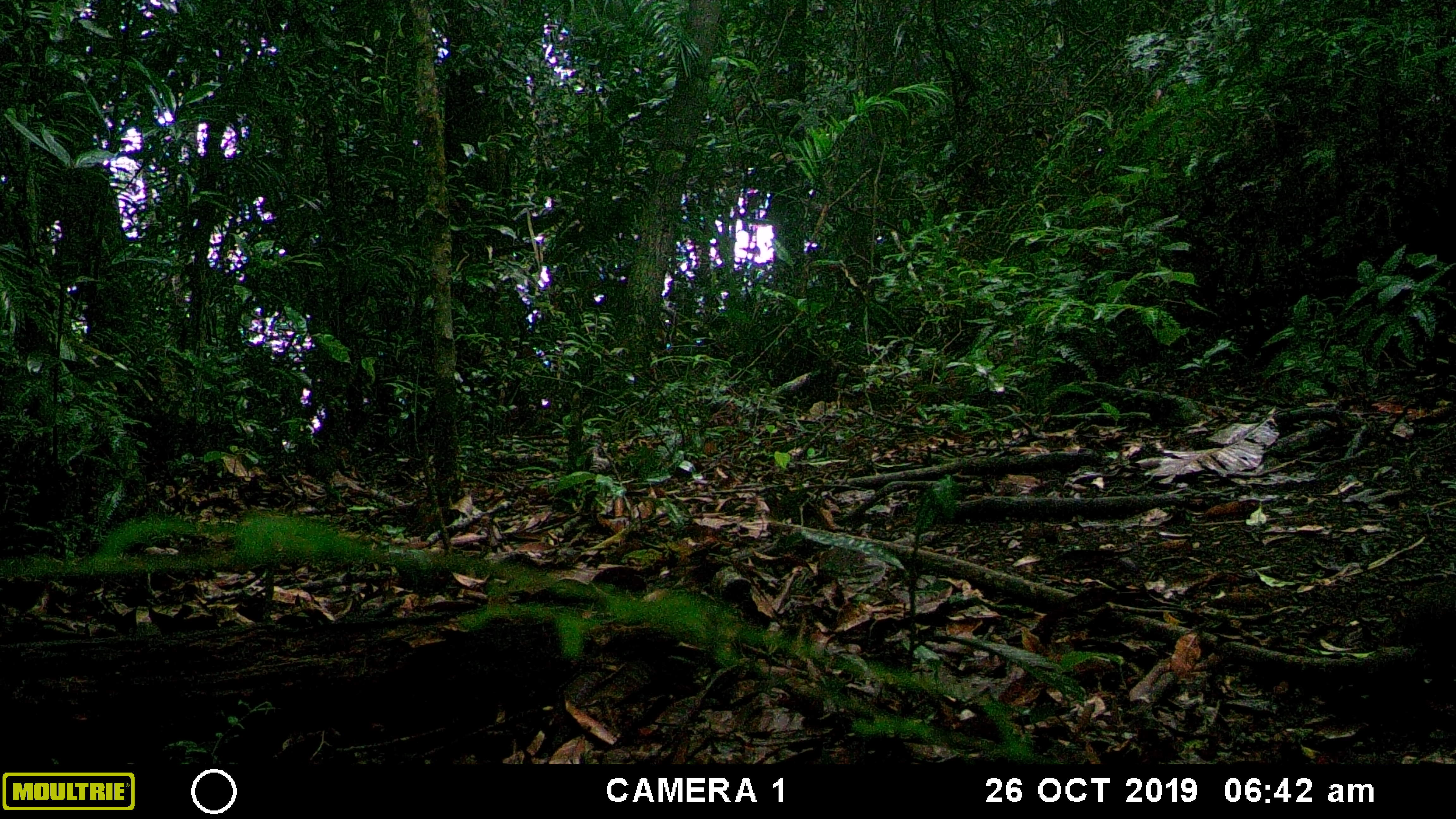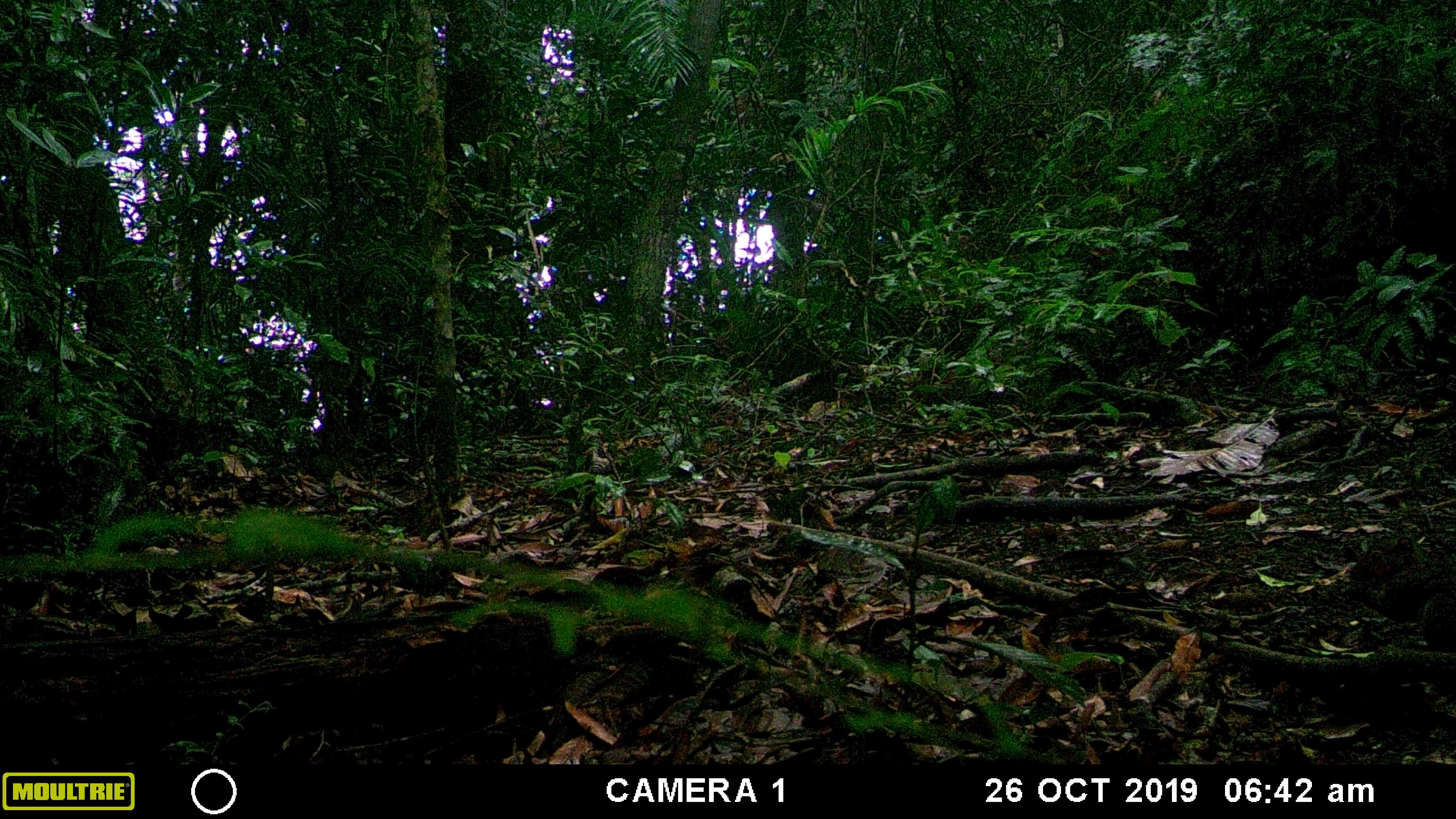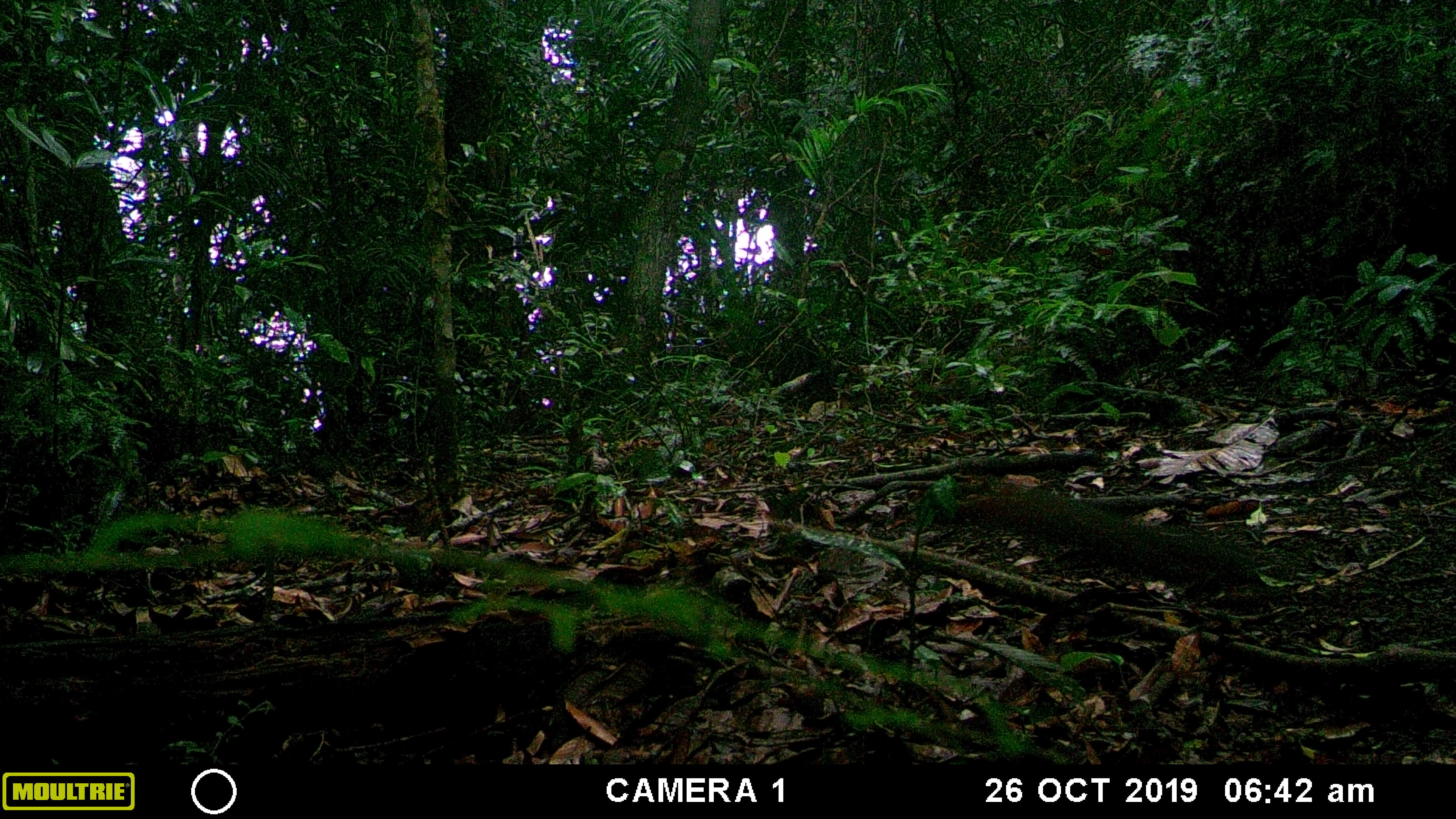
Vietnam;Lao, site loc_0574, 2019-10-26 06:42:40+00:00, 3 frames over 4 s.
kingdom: Animalia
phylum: Chordata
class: Mammalia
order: Rodentia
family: Sciuridae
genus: Sciurus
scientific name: Sciurus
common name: squirrel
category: unidentified squirrel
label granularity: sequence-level